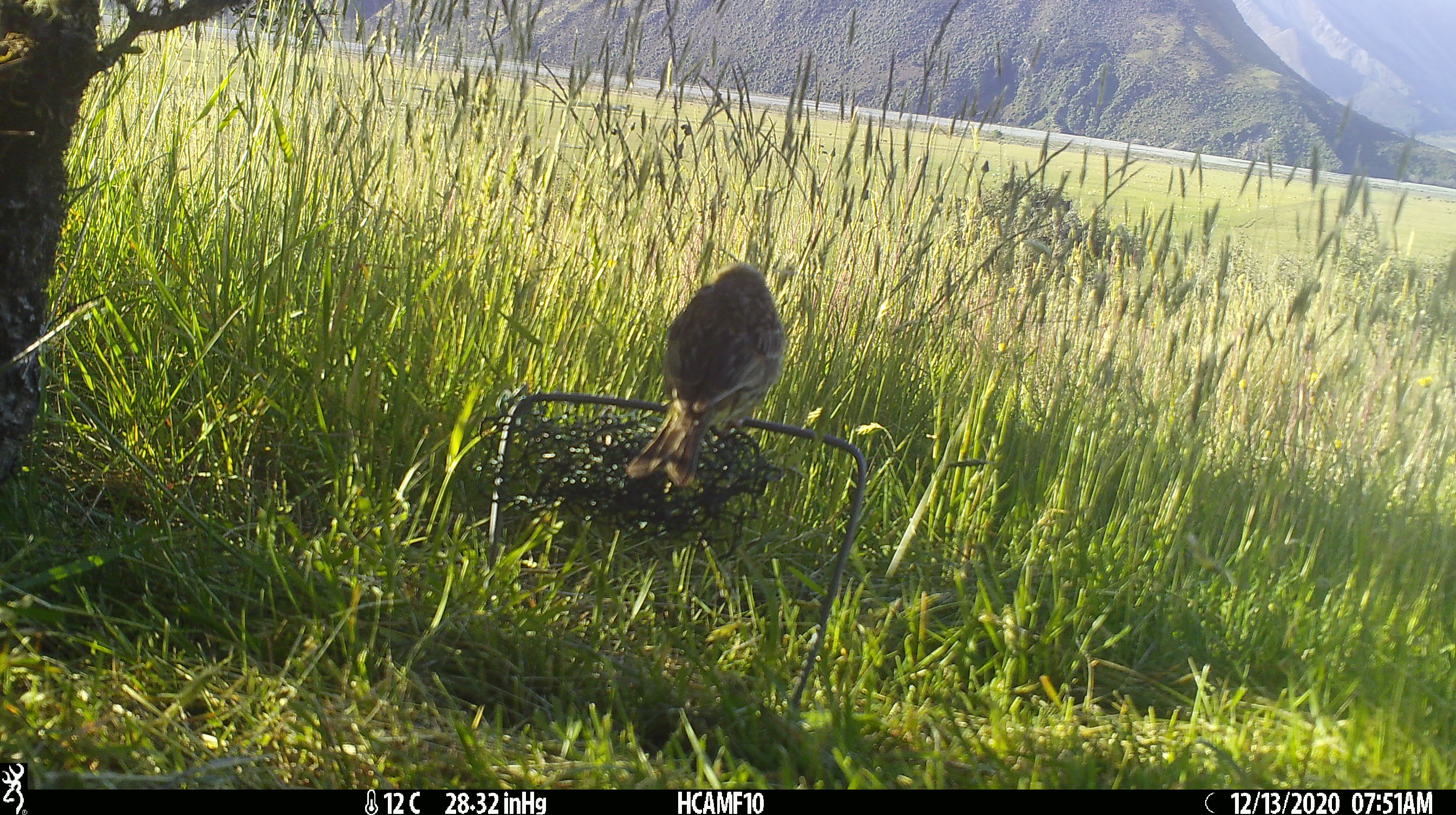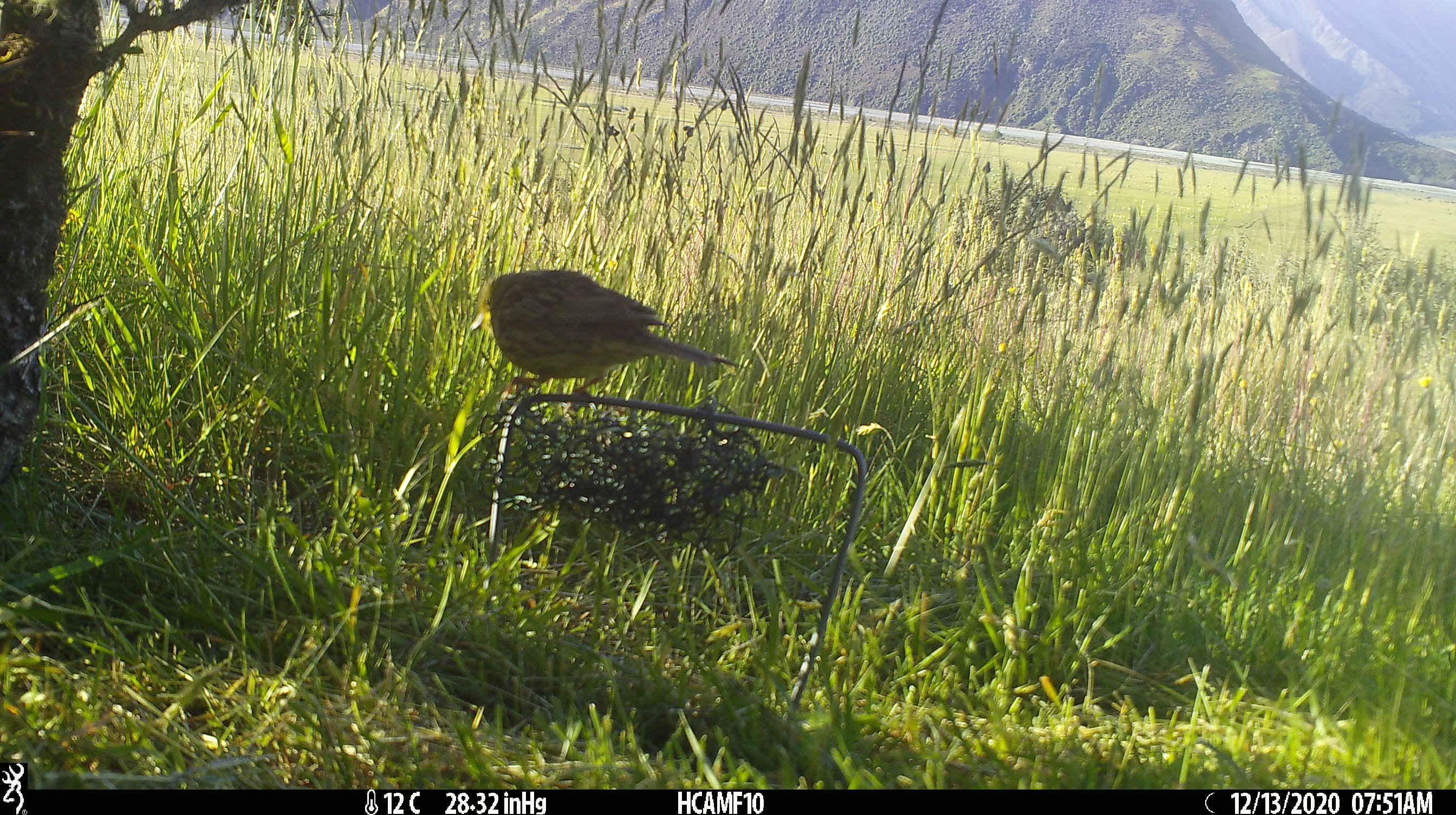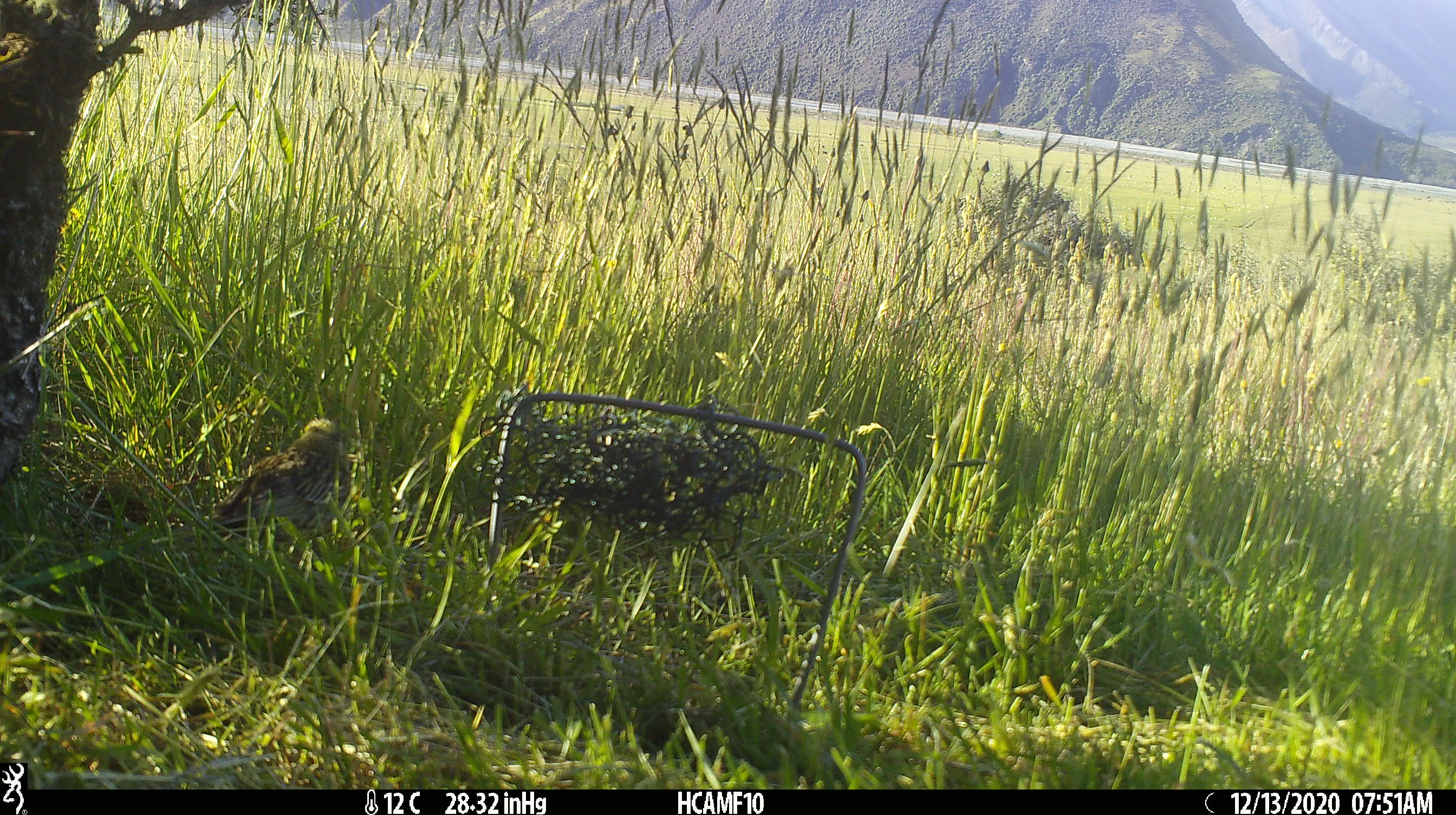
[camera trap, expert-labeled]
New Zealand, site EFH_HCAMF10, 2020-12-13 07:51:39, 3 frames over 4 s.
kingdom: Animalia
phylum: Chordata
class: Aves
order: Passeriformes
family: Emberizidae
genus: Emberiza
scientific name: Emberiza citrinella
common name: yellowhammer